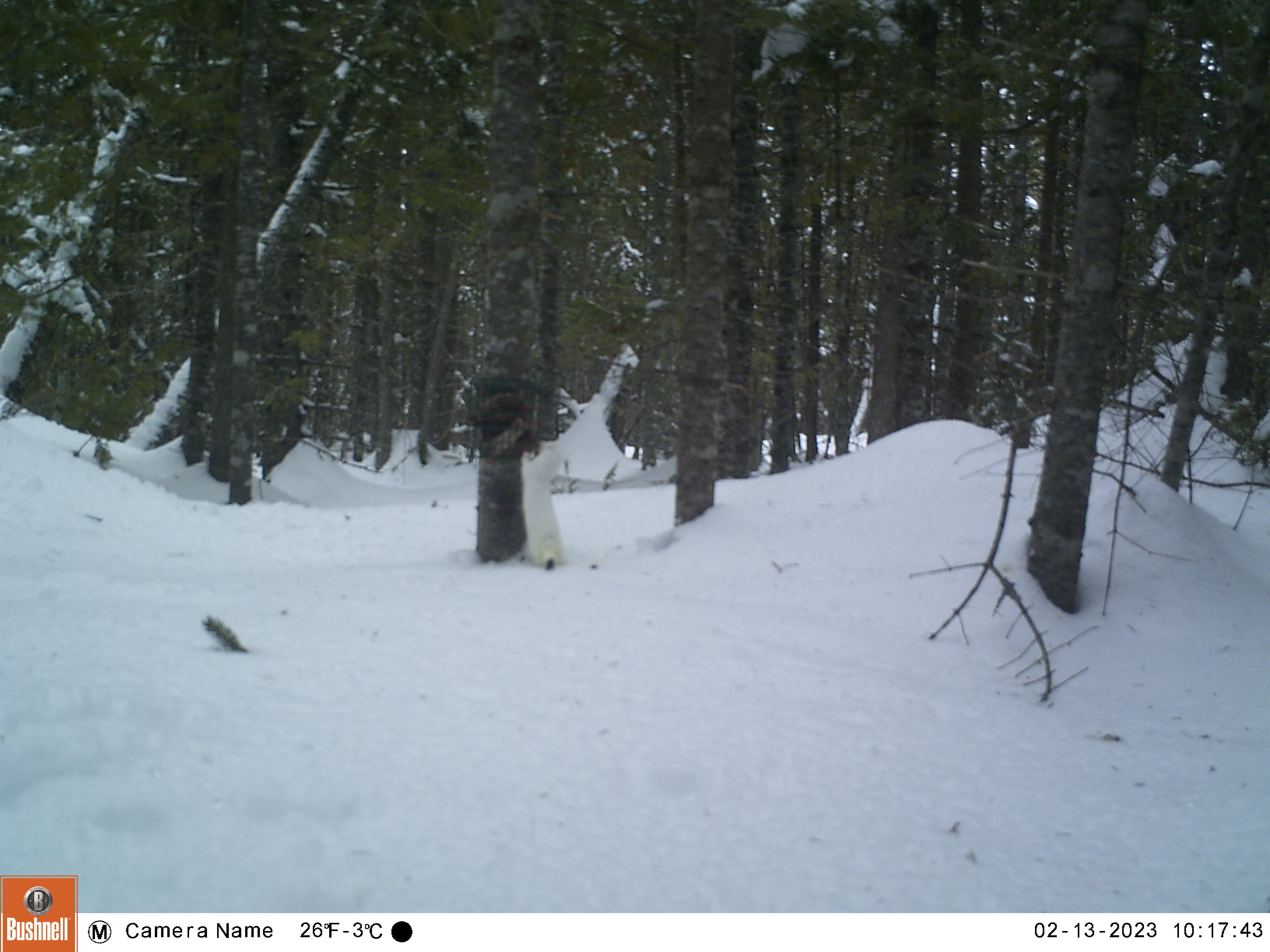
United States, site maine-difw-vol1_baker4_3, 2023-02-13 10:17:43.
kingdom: Animalia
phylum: Chordata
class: Mammalia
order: Carnivora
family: Mustelidae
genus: Mustela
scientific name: Mustela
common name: weasel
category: weasel sp.